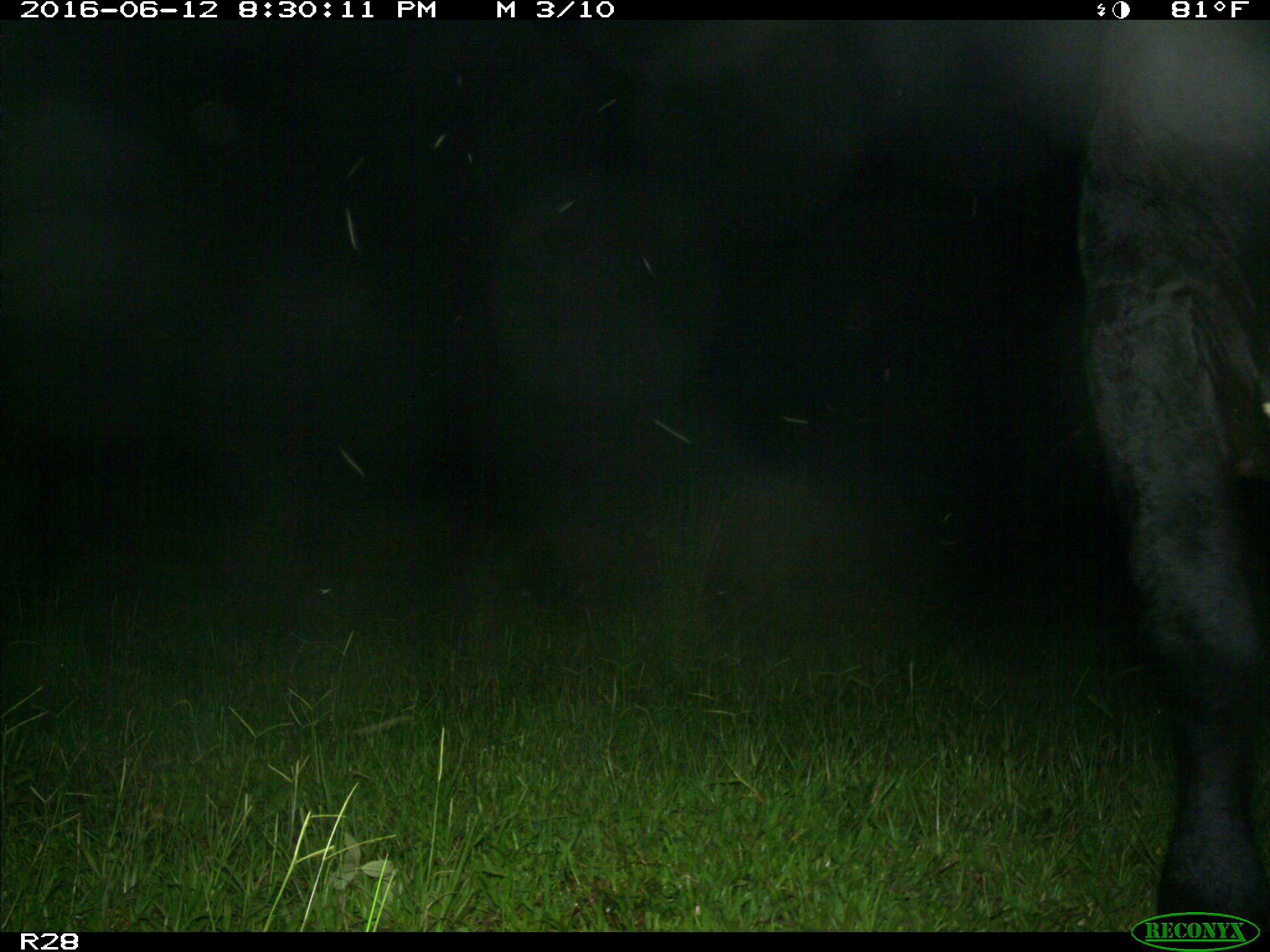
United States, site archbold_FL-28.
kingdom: Animalia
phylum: Chordata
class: Mammalia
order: Artiodactyla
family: Bovidae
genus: Bos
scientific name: Bos taurus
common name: domestic cow